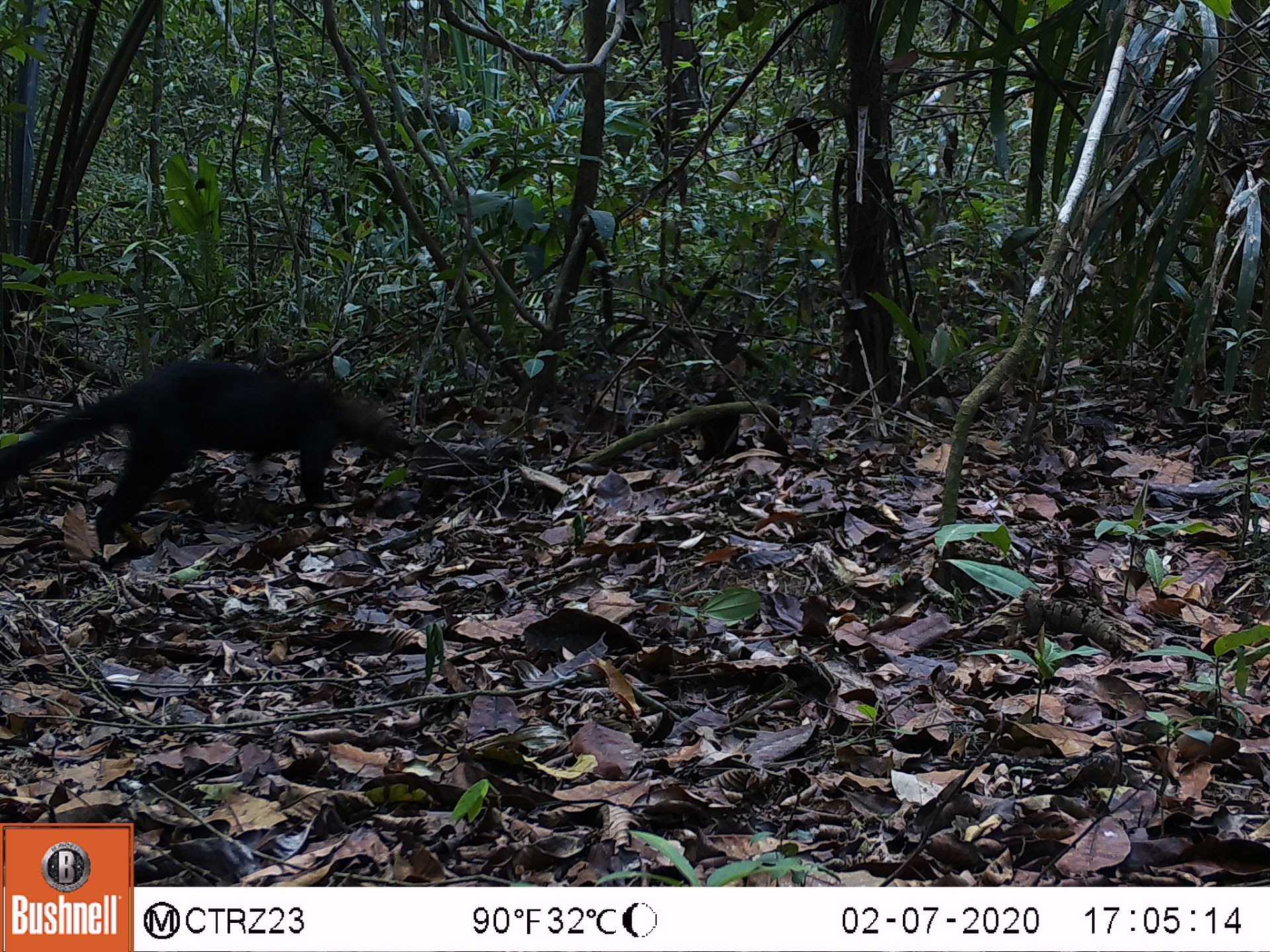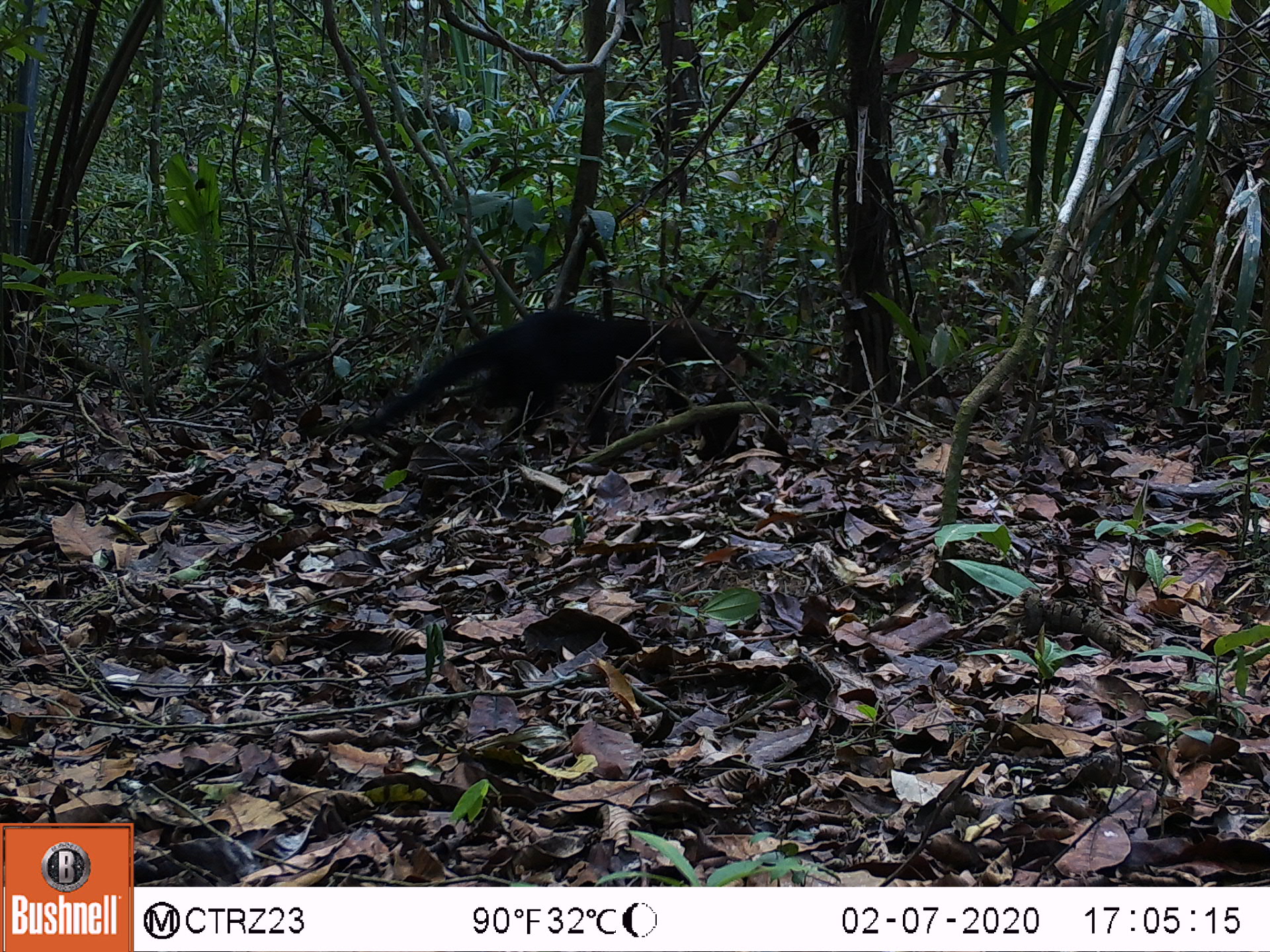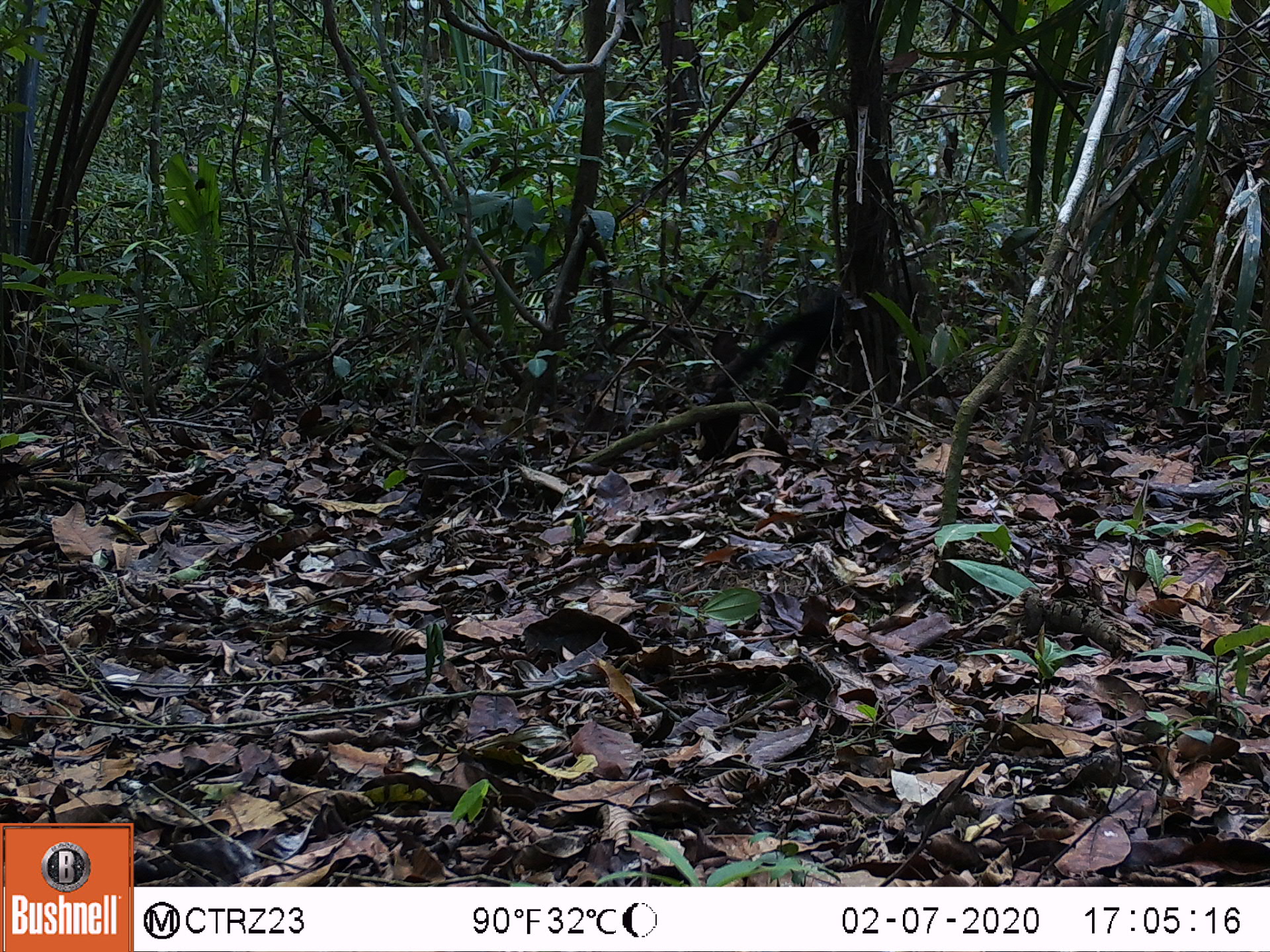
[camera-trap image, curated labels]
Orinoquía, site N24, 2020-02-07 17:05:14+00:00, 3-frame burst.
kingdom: Animalia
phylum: Chordata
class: Mammalia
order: Carnivora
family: Mustelidae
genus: Eira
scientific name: Eira barbara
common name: tayra